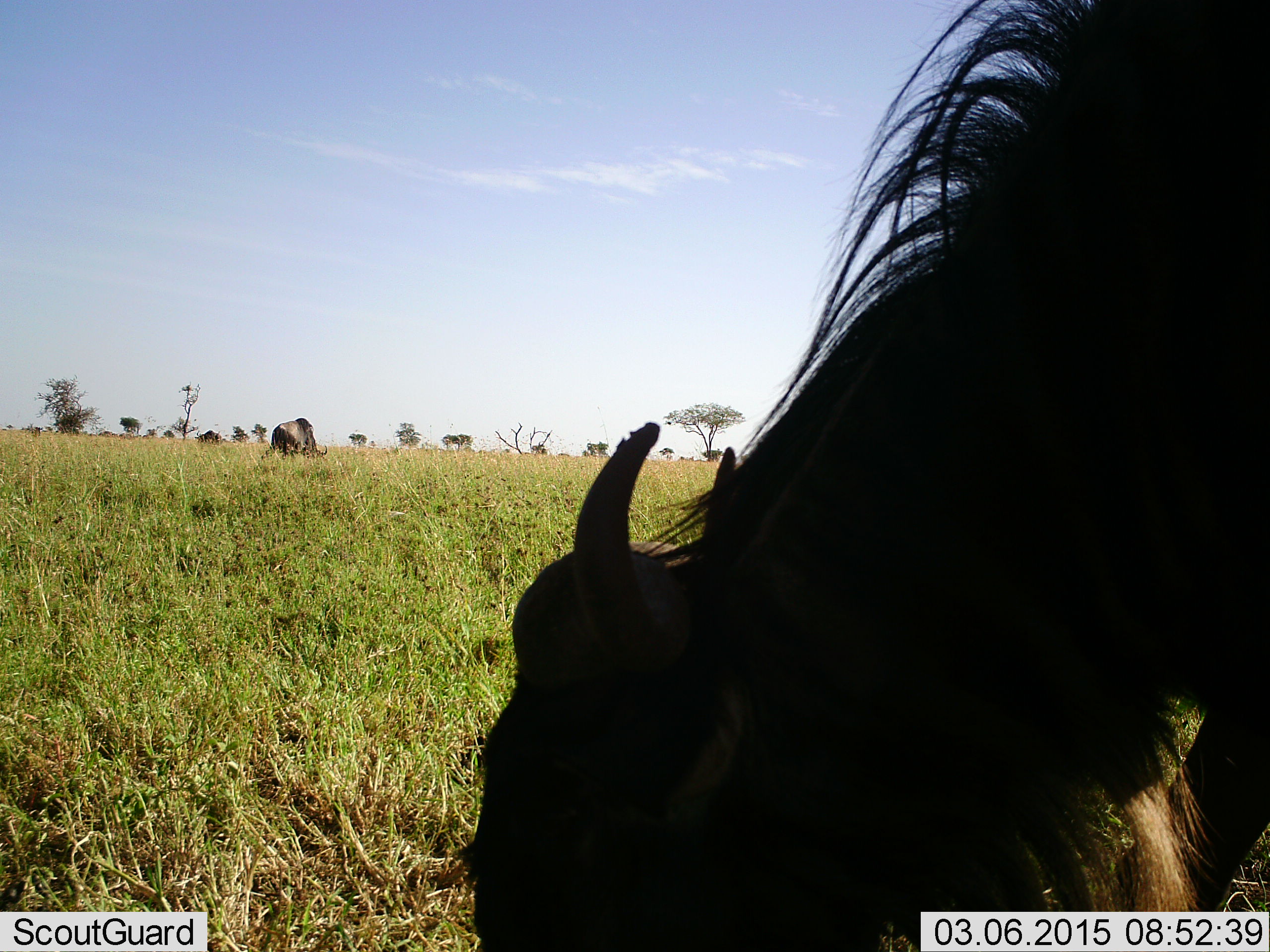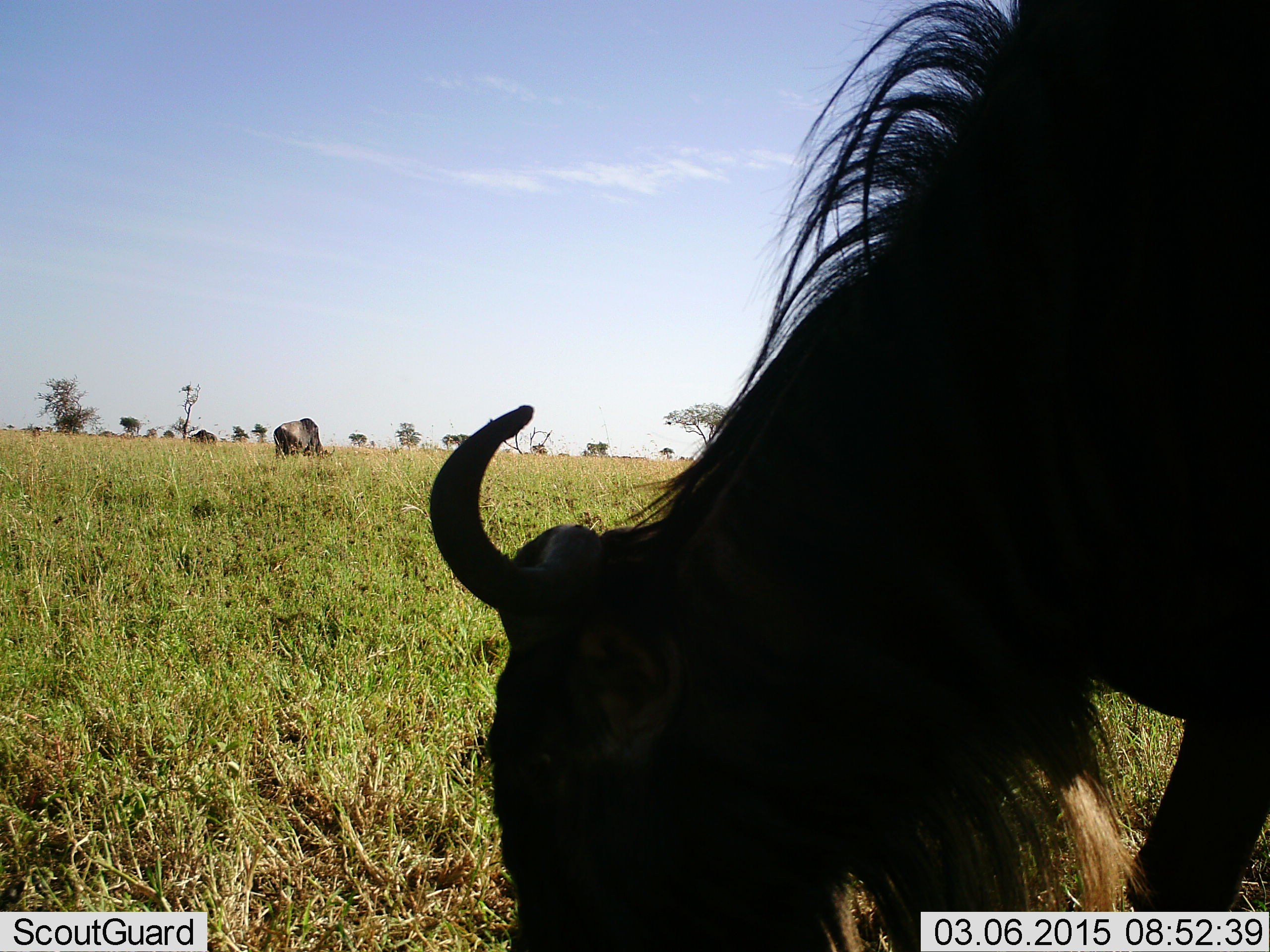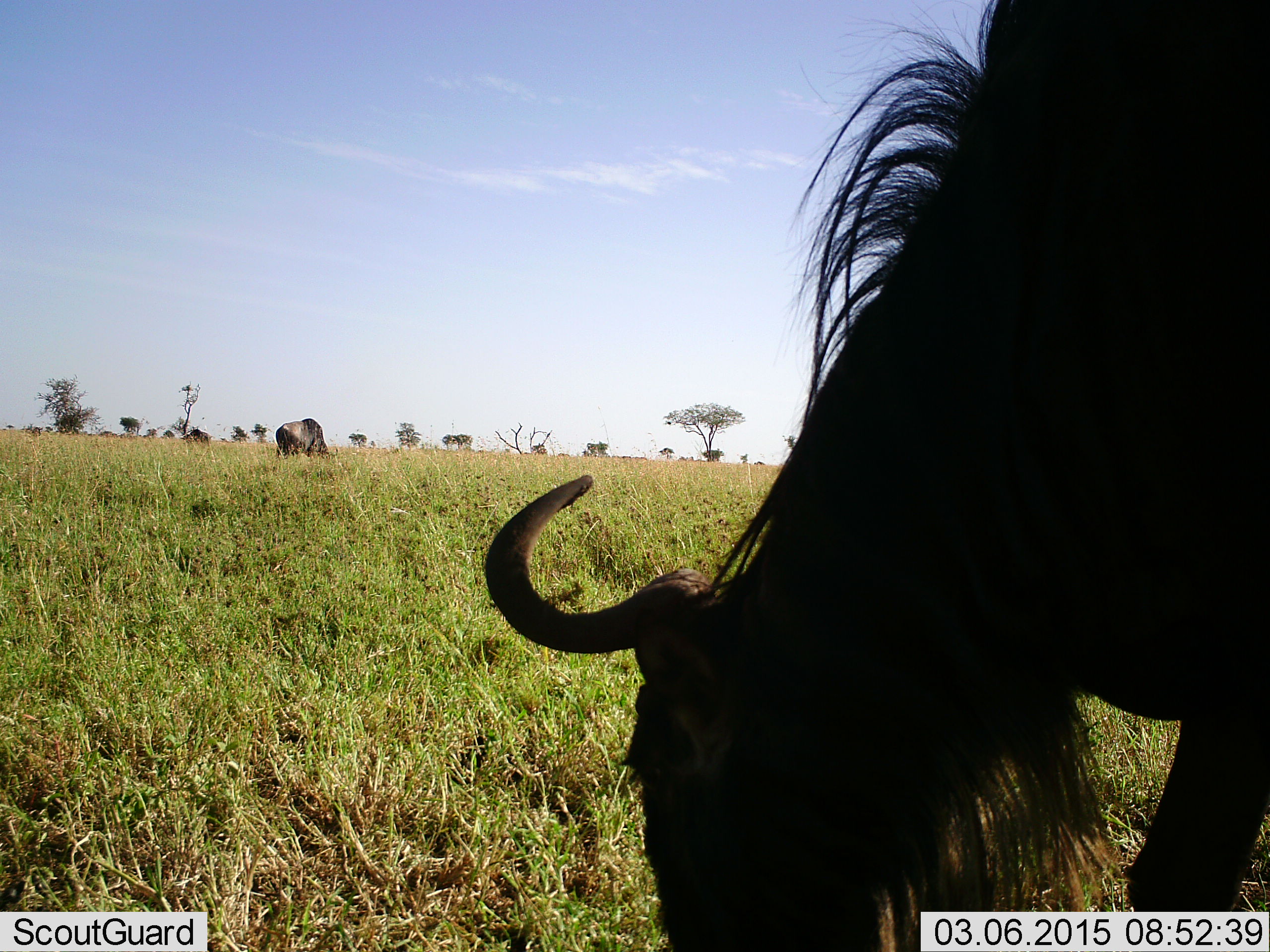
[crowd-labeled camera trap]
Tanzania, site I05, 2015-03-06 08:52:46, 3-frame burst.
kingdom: Animalia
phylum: Chordata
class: Mammalia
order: Artiodactyla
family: Bovidae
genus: Connochaetes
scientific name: Connochaetes taurinus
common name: blue wildebeest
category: wildebeest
Wildebeest (blue wildebeest) (Connochaetes taurinus), count 3. Behavior (volunteer vote fractions): standing 20%, resting 0%, moving 10%, interacting 0%. Young present (vote fraction): 0%. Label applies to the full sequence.